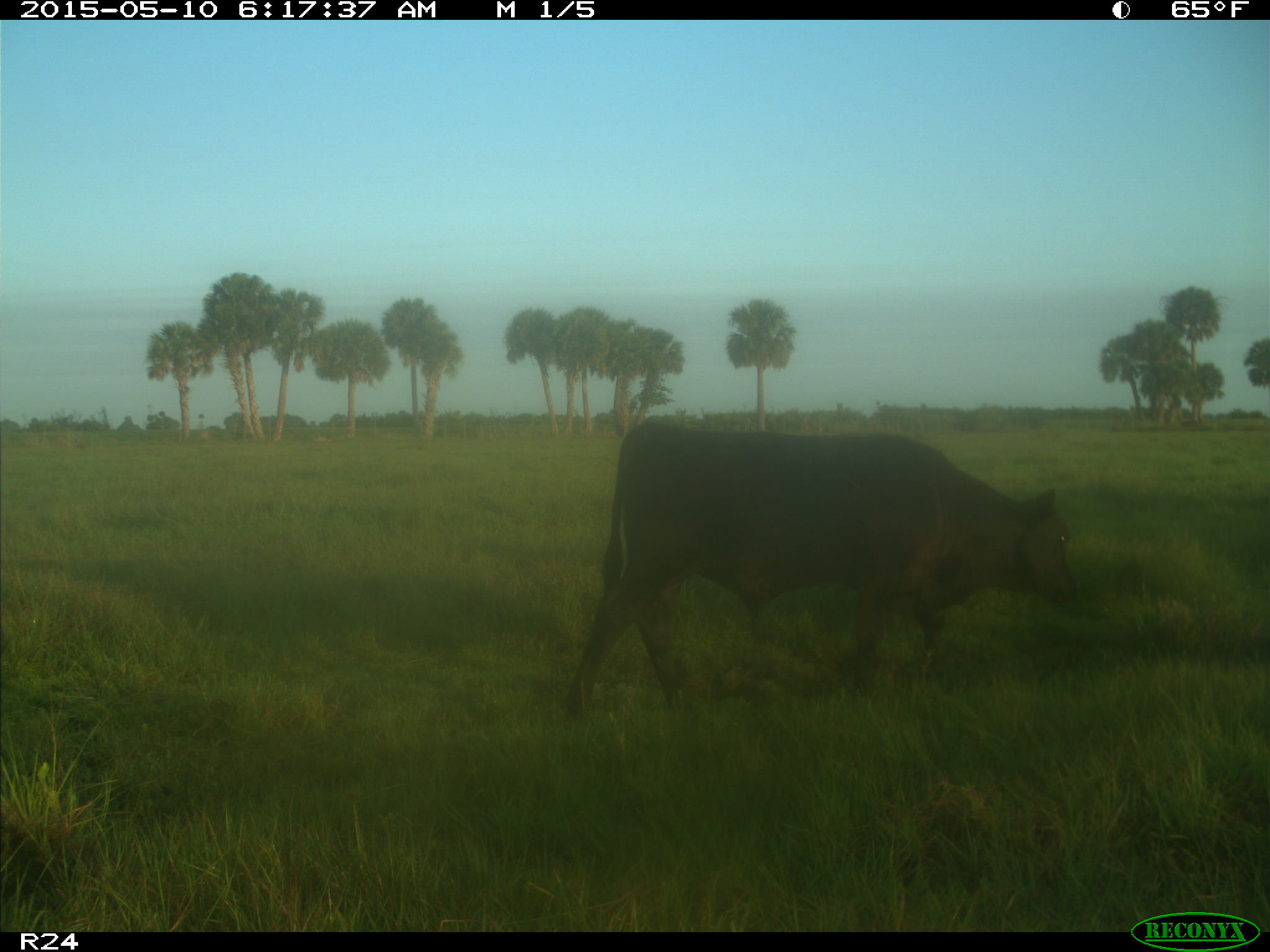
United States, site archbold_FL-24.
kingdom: Animalia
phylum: Chordata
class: Mammalia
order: Artiodactyla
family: Bovidae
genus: Bos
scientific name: Bos taurus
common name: domestic cow